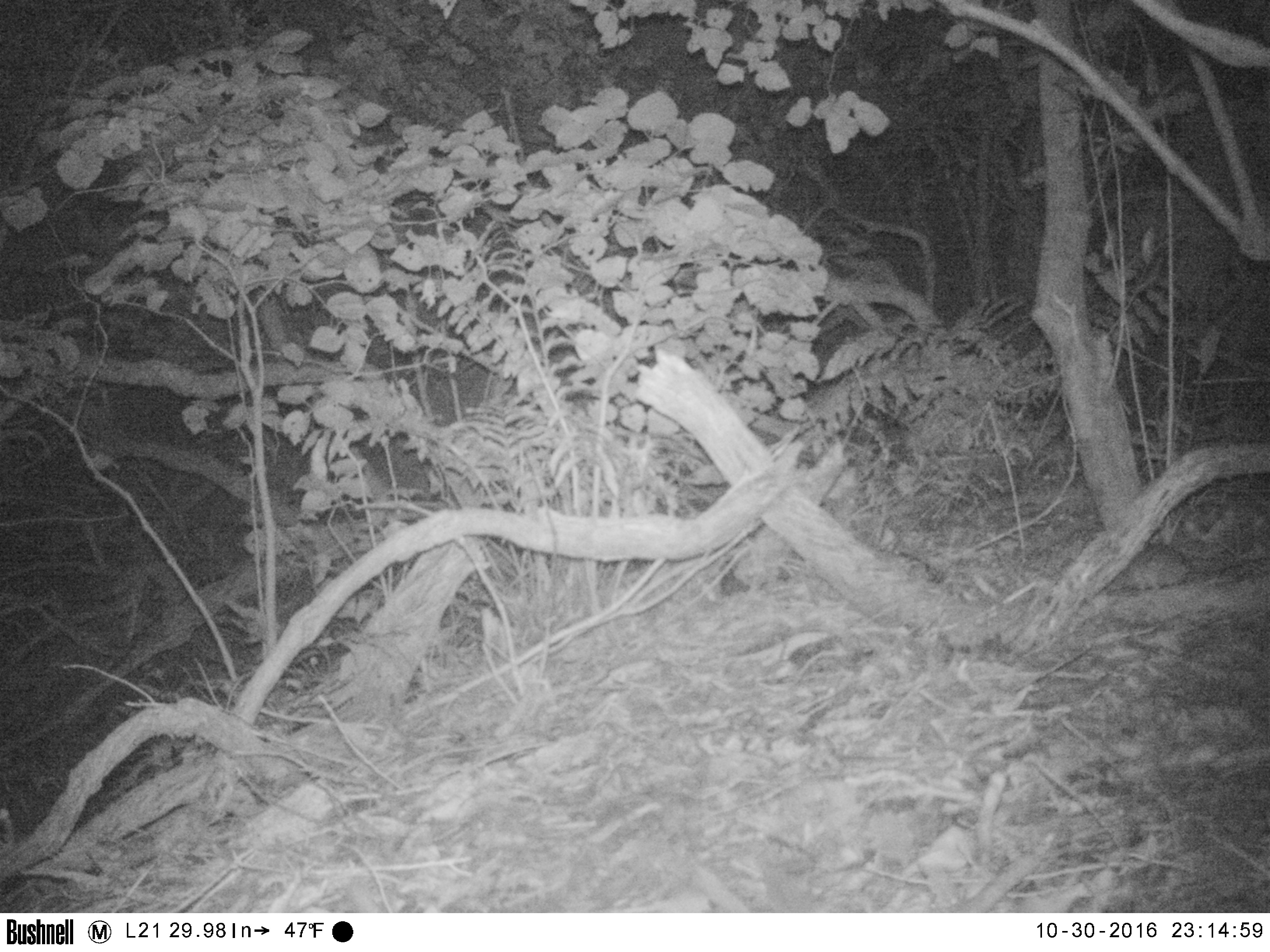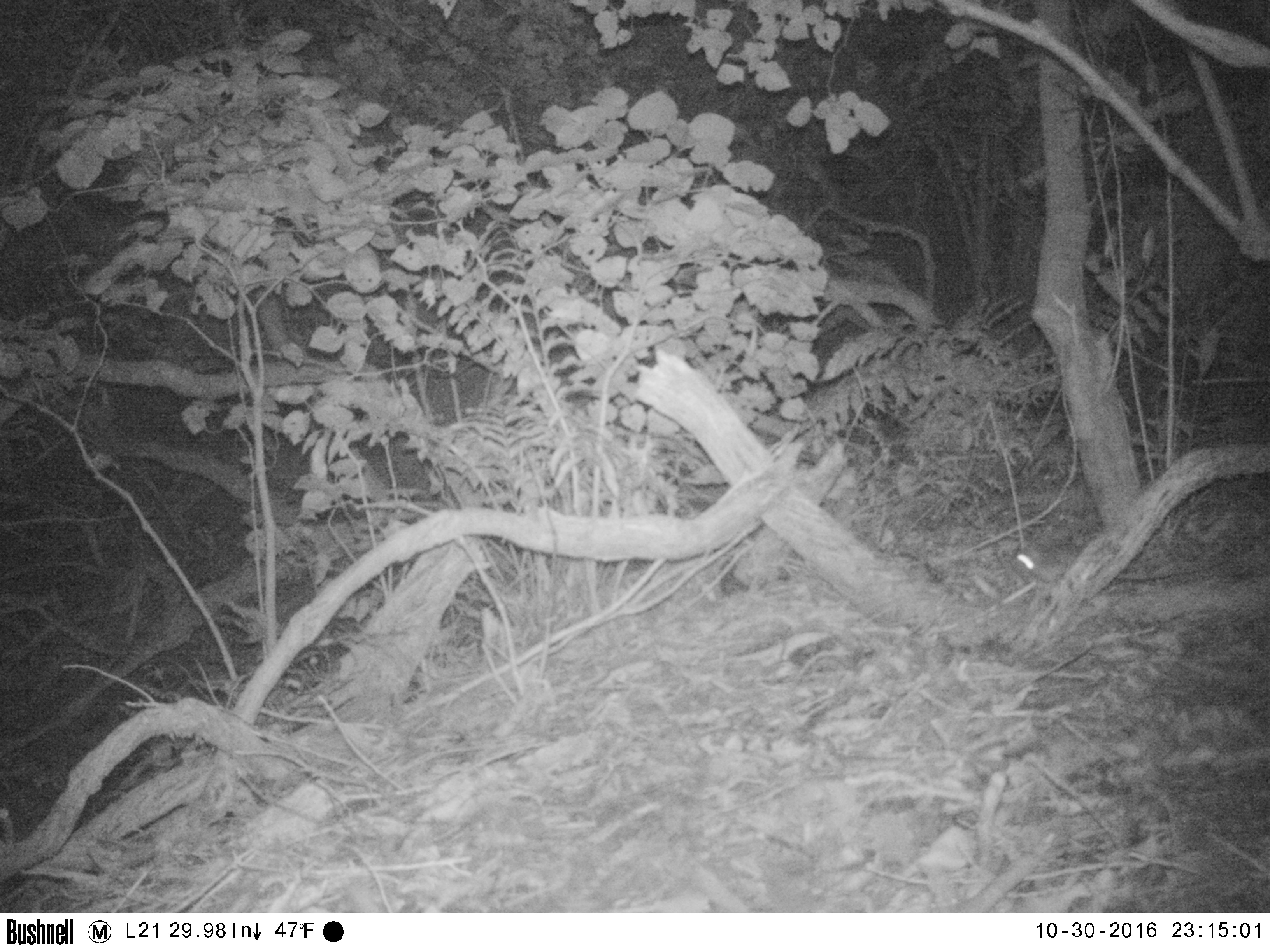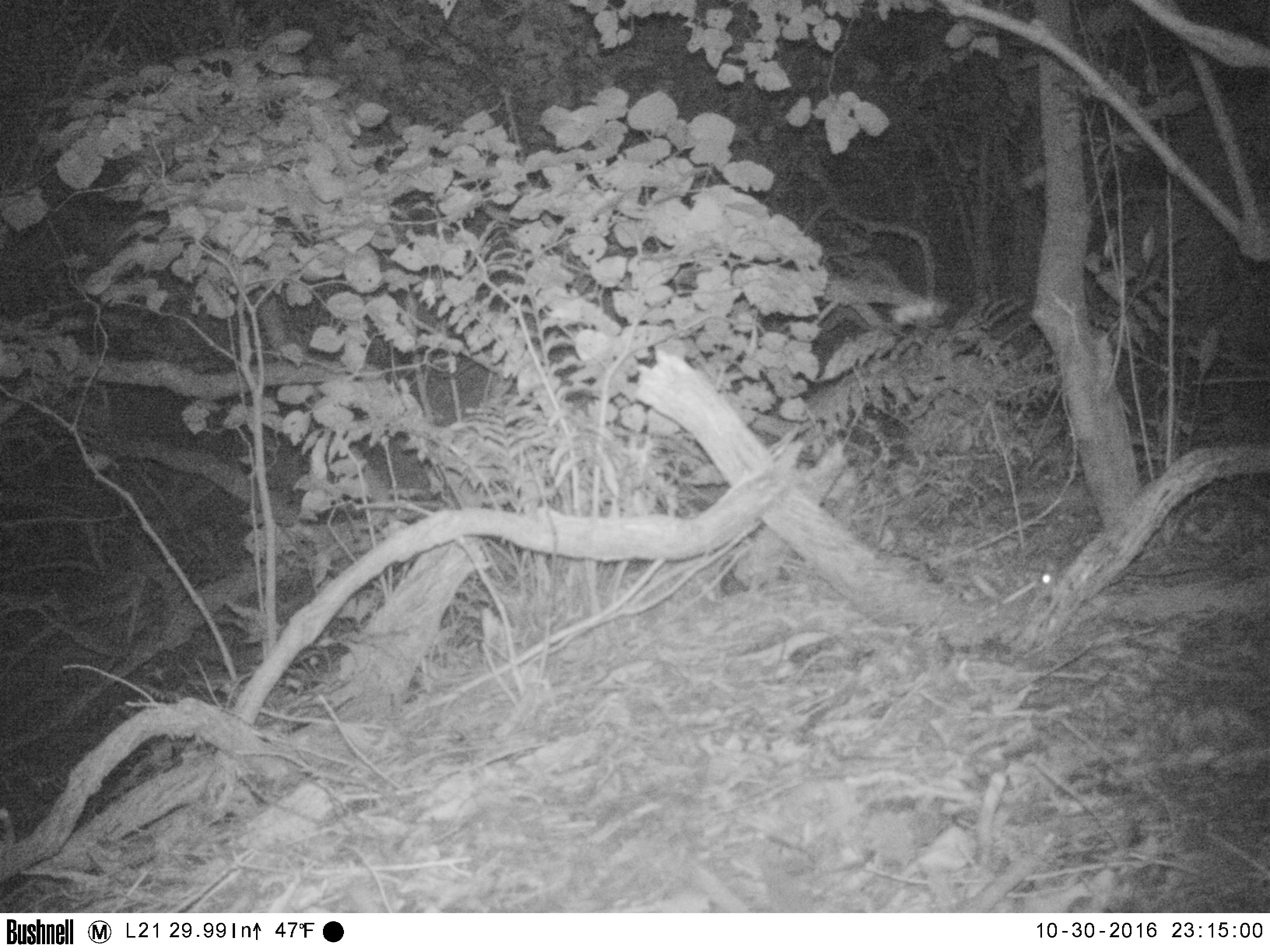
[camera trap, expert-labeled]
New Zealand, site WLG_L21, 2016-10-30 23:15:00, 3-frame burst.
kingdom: Animalia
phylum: Chordata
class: Mammalia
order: Rodentia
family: Muridae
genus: Rattus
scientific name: Rattus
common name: rat